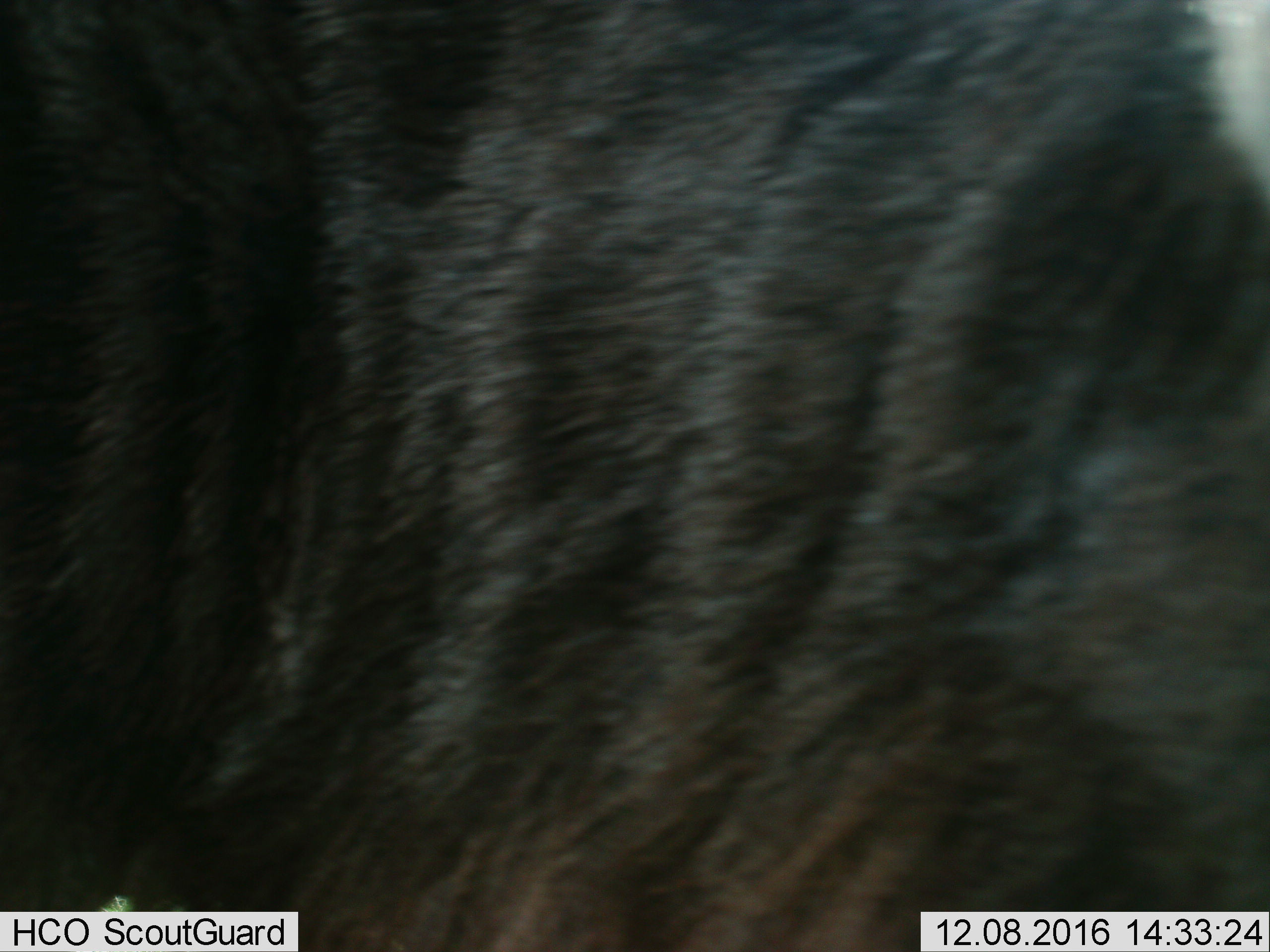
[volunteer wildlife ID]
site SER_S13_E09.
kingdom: Animalia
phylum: Chordata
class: Mammalia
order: Artiodactyla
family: Bovidae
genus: Connochaetes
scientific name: Connochaetes taurinus taurinus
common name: blue wildebeest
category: wildebeestblue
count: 1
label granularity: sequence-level